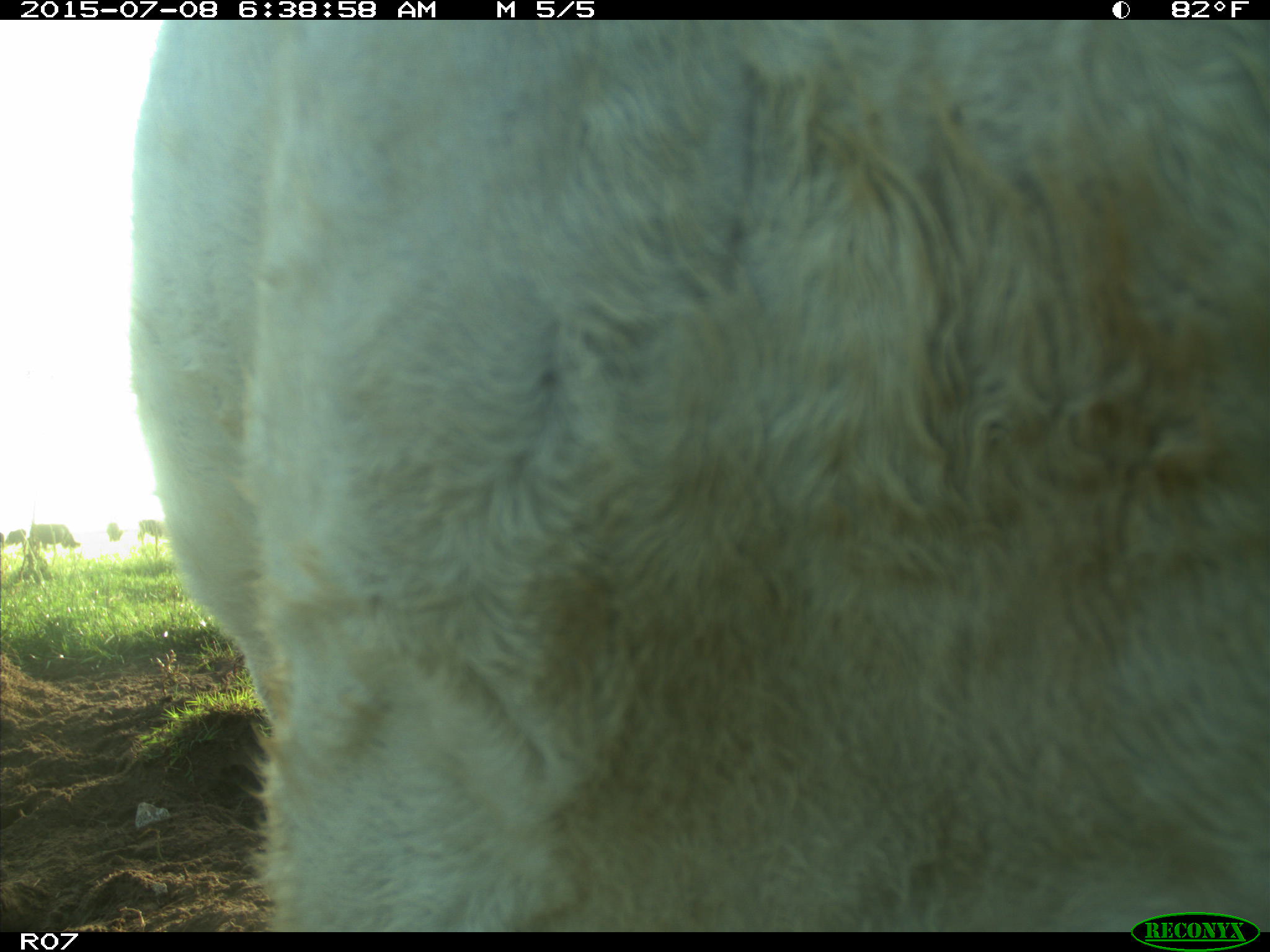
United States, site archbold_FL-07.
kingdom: Animalia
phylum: Chordata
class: Mammalia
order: Artiodactyla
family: Bovidae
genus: Bos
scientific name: Bos taurus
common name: domestic cow